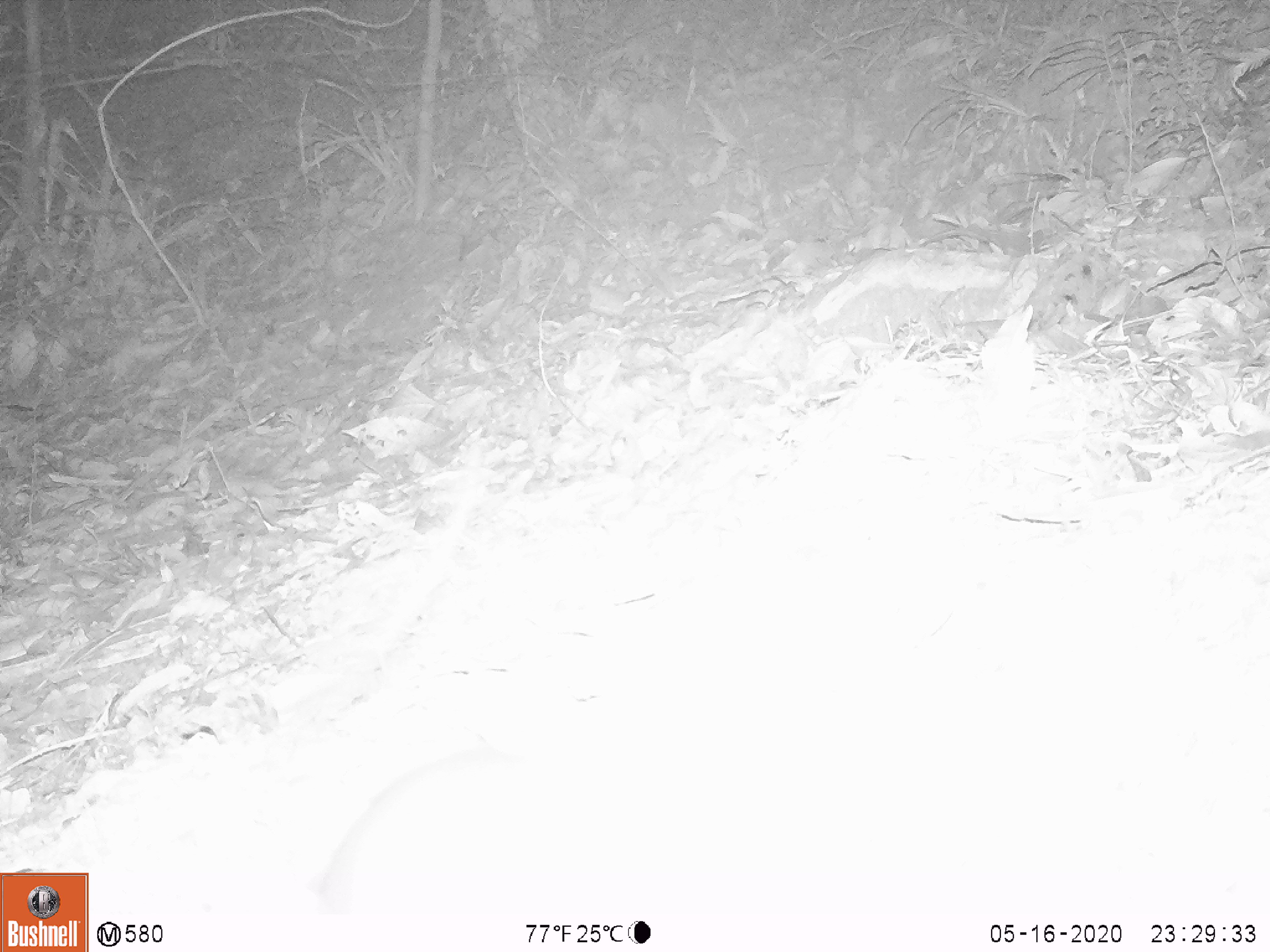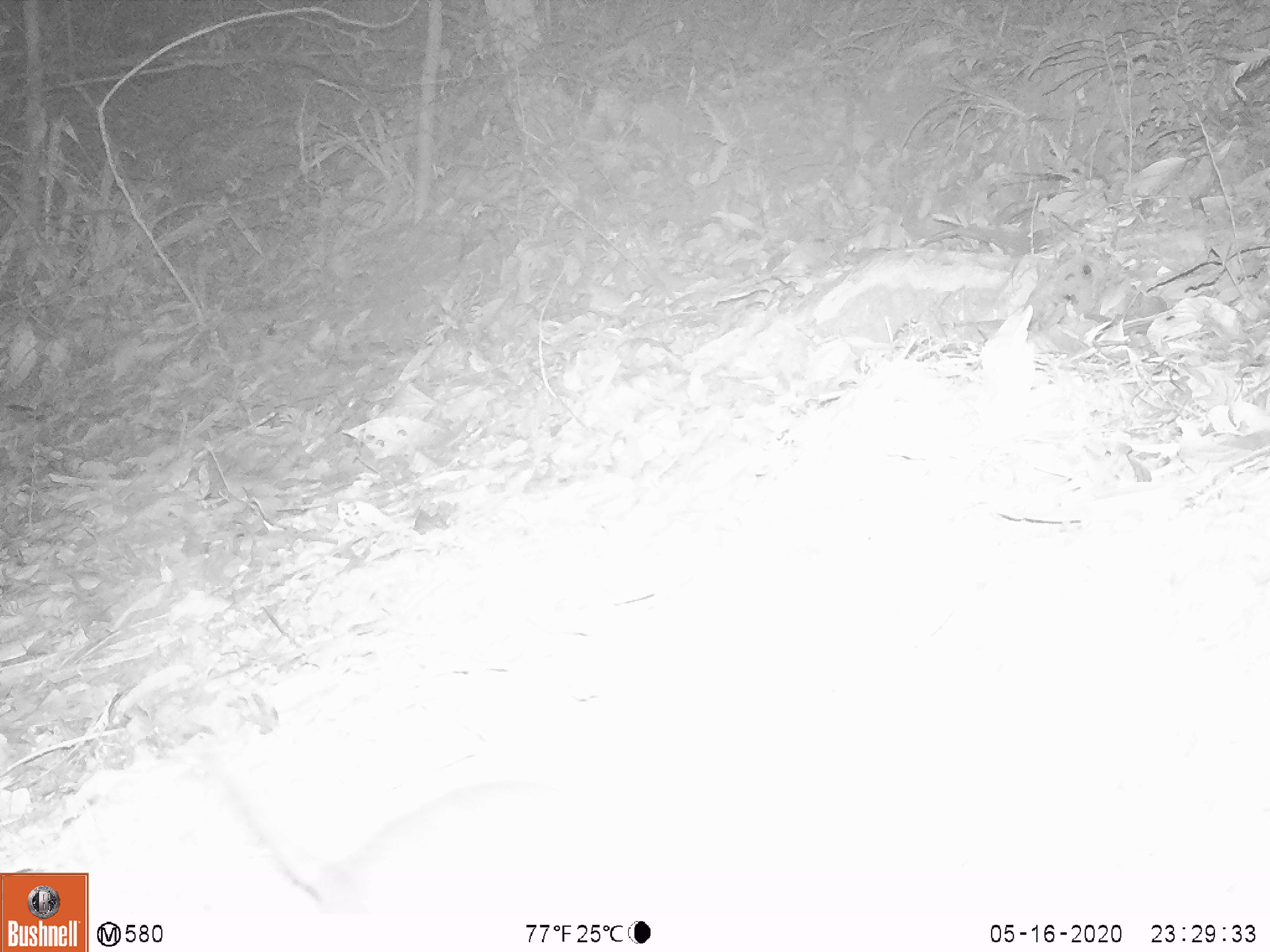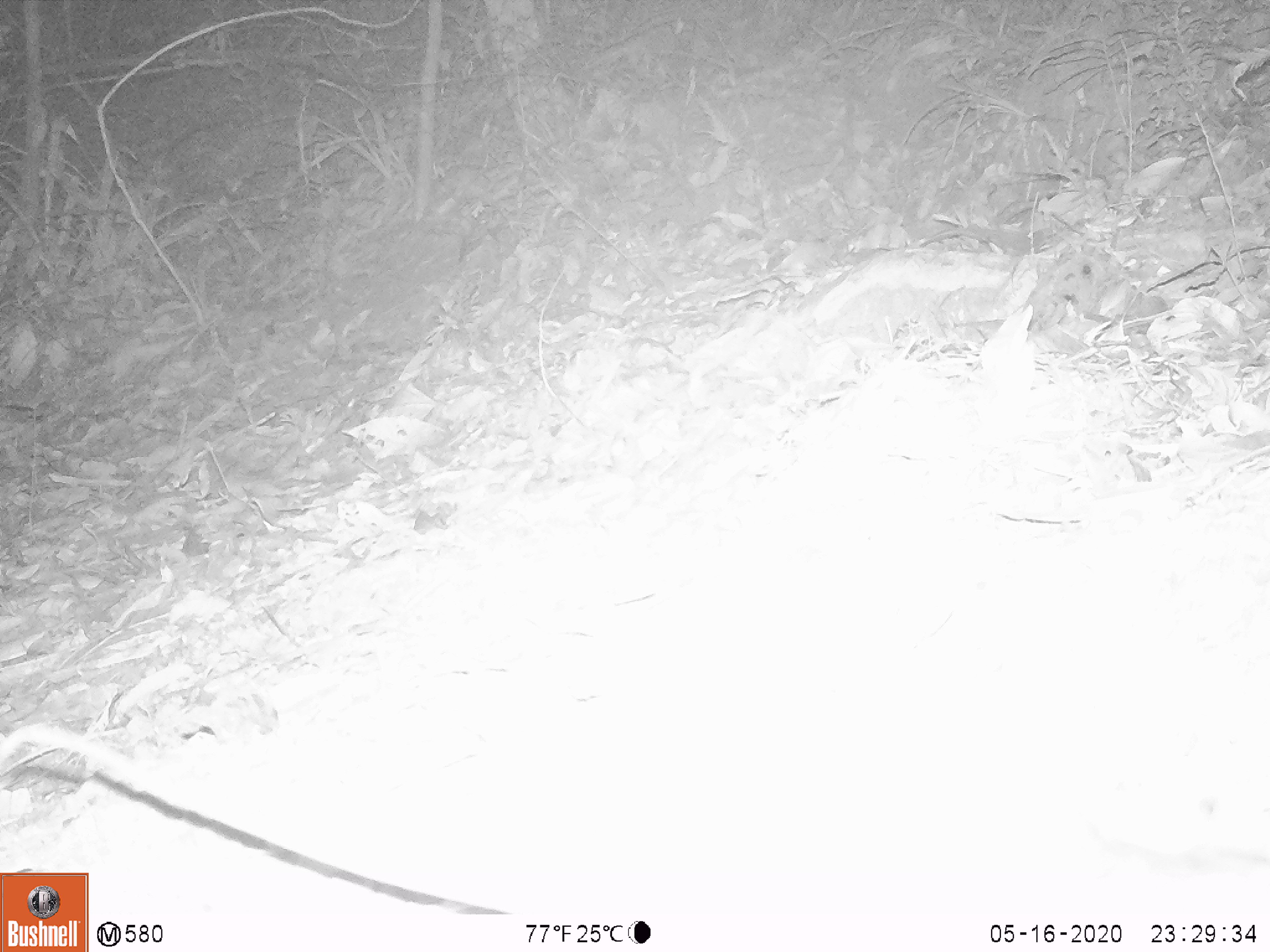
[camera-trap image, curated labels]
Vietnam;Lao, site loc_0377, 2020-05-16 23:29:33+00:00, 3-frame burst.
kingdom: Animalia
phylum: Chordata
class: Mammalia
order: Rodentia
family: Muridae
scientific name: Muridae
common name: old-world mice and rats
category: unidentified murid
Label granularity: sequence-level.